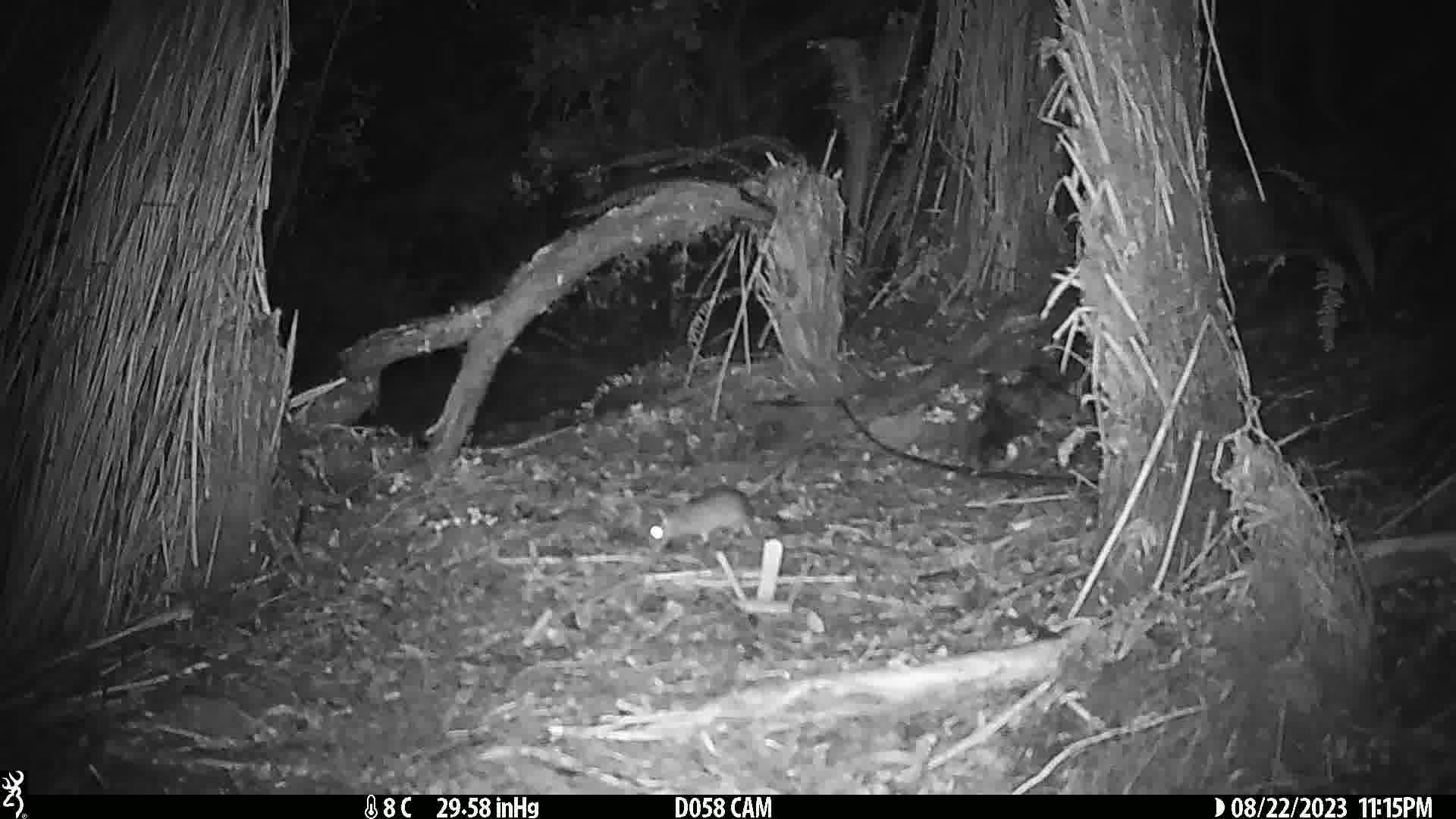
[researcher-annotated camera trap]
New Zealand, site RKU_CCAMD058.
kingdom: Animalia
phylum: Chordata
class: Mammalia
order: Rodentia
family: Muridae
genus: Rattus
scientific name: Rattus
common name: rat